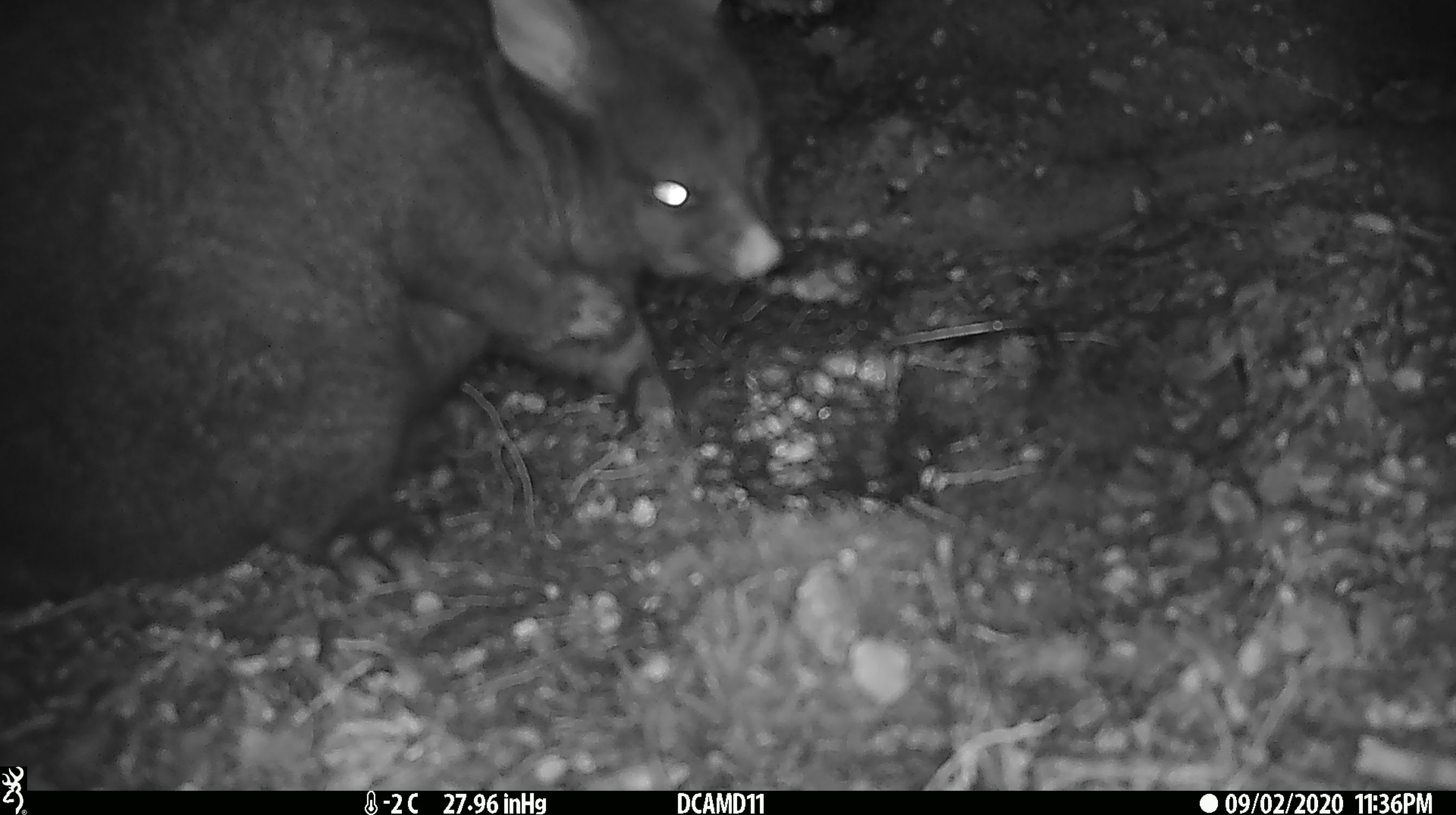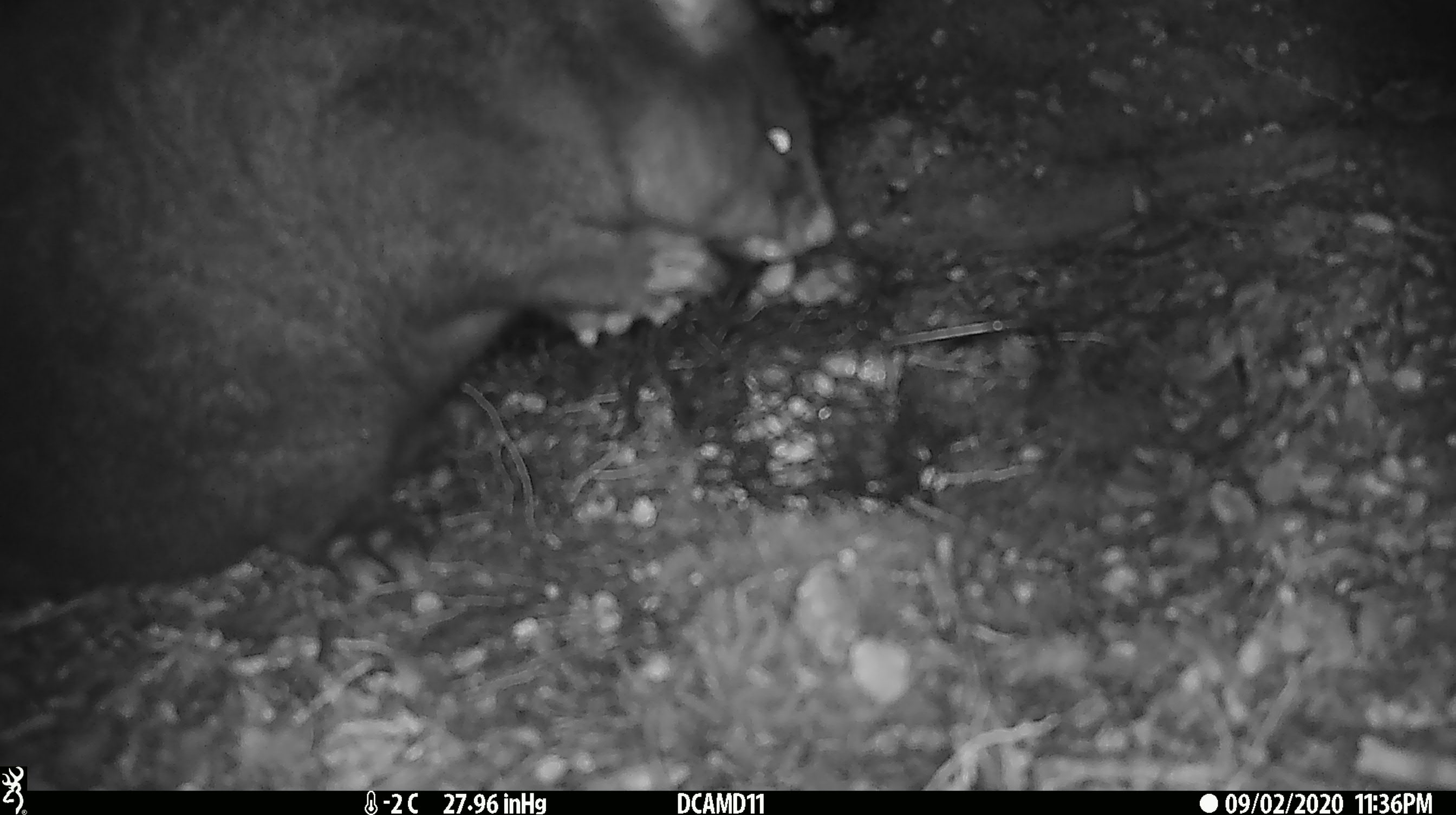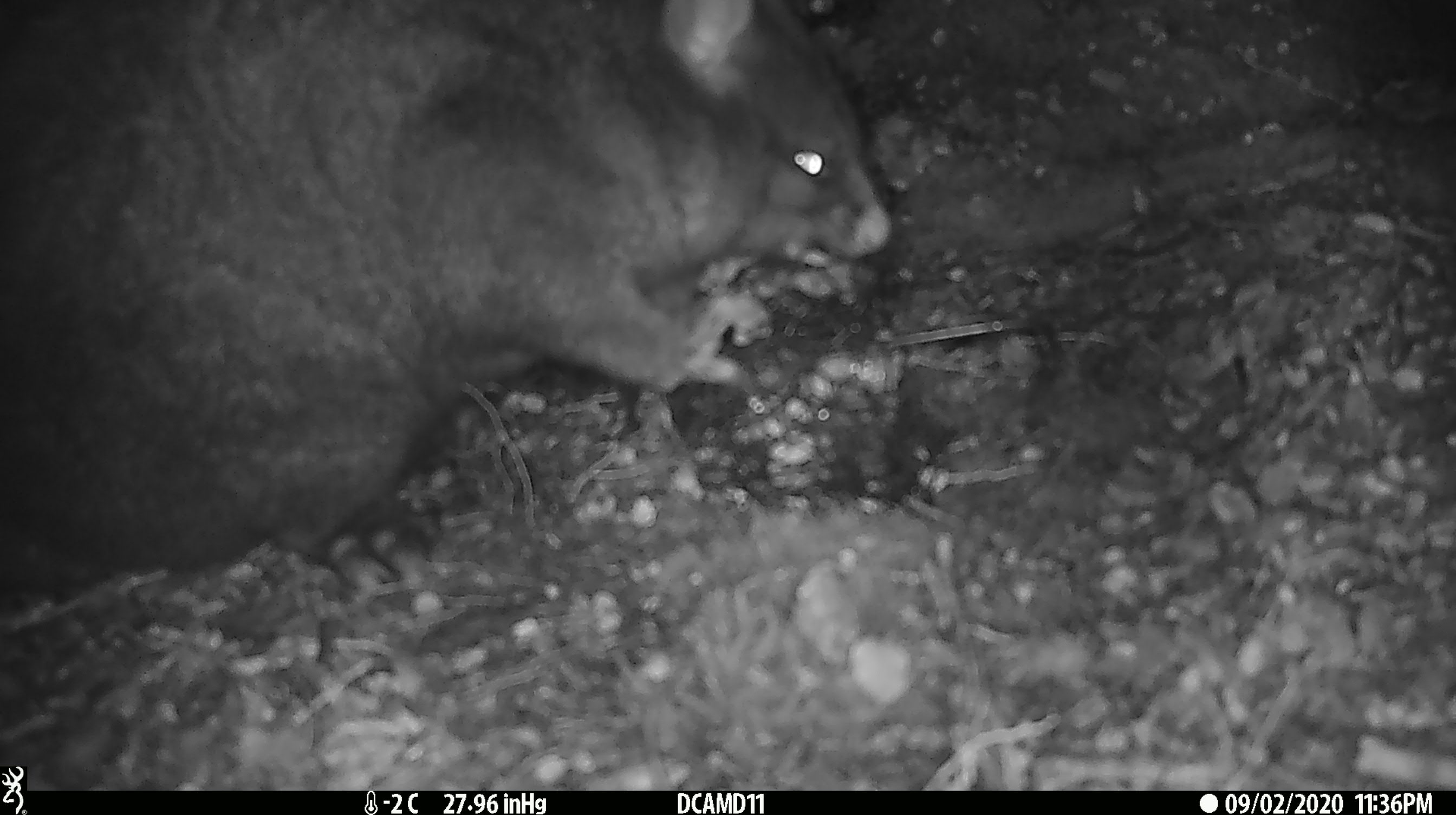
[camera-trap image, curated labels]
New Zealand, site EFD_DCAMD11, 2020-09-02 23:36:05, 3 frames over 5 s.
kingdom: Animalia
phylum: Chordata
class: Mammalia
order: Diprotodontia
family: Phalangeridae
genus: Trichosurus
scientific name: Trichosurus vulpecula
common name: common brushtail possum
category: possum